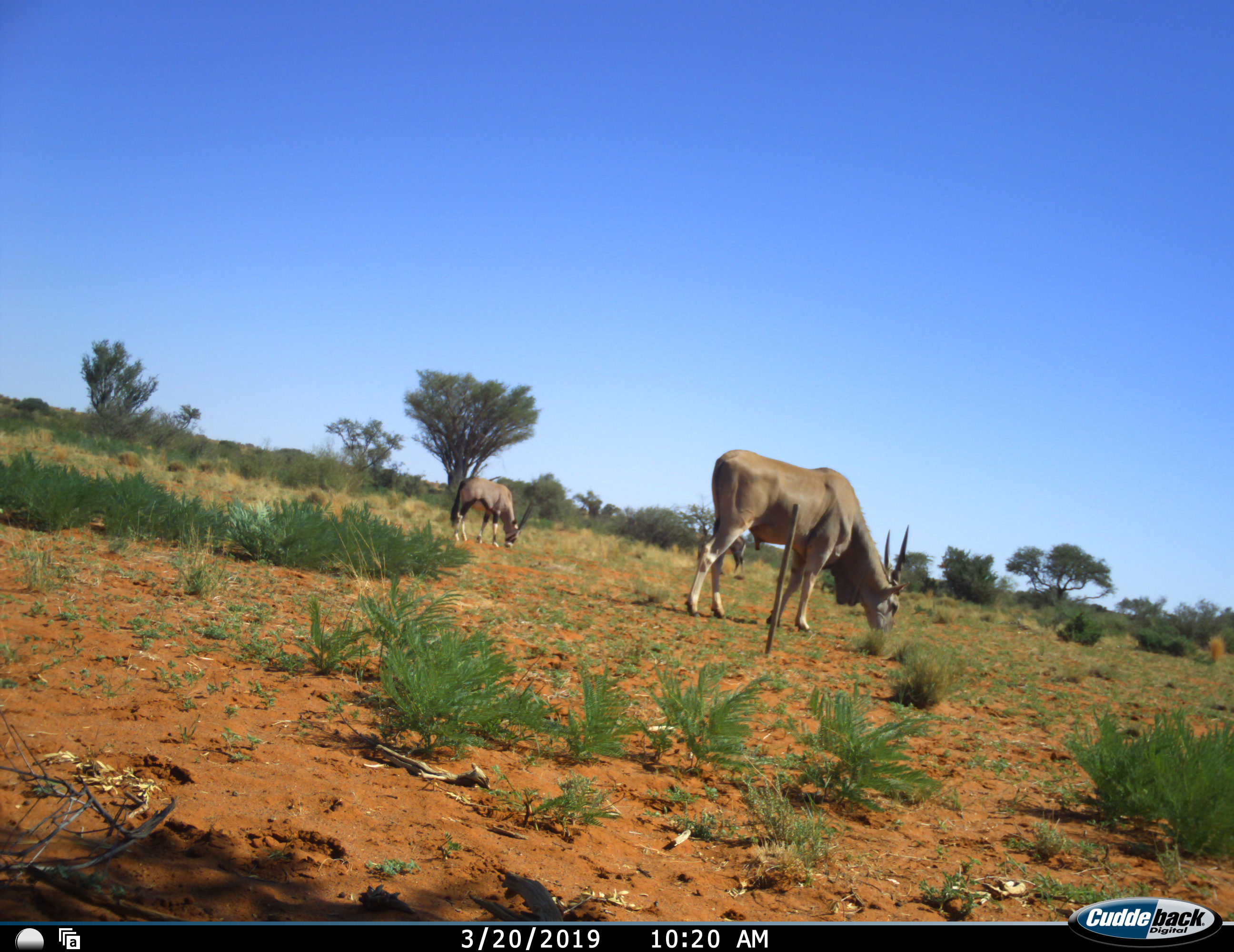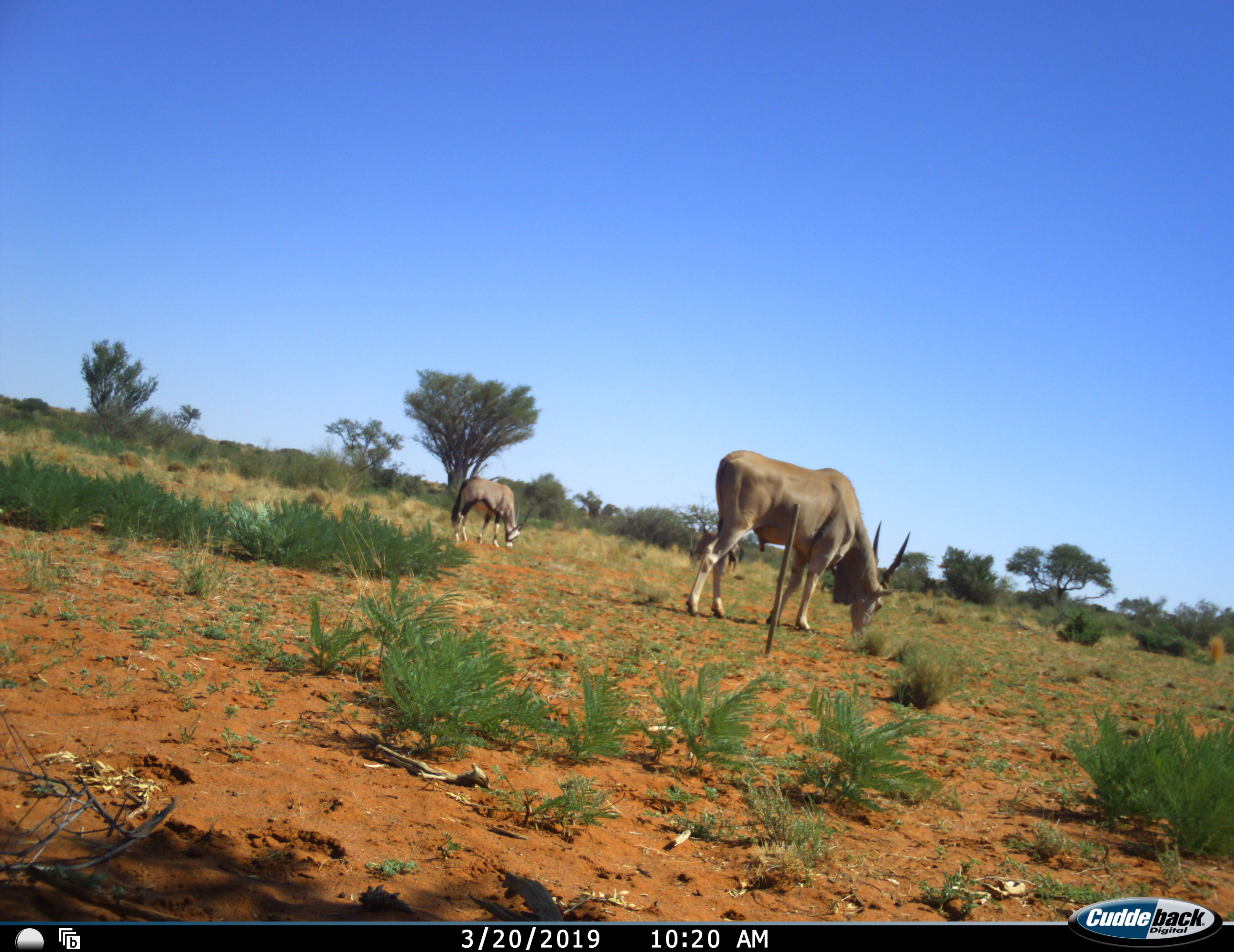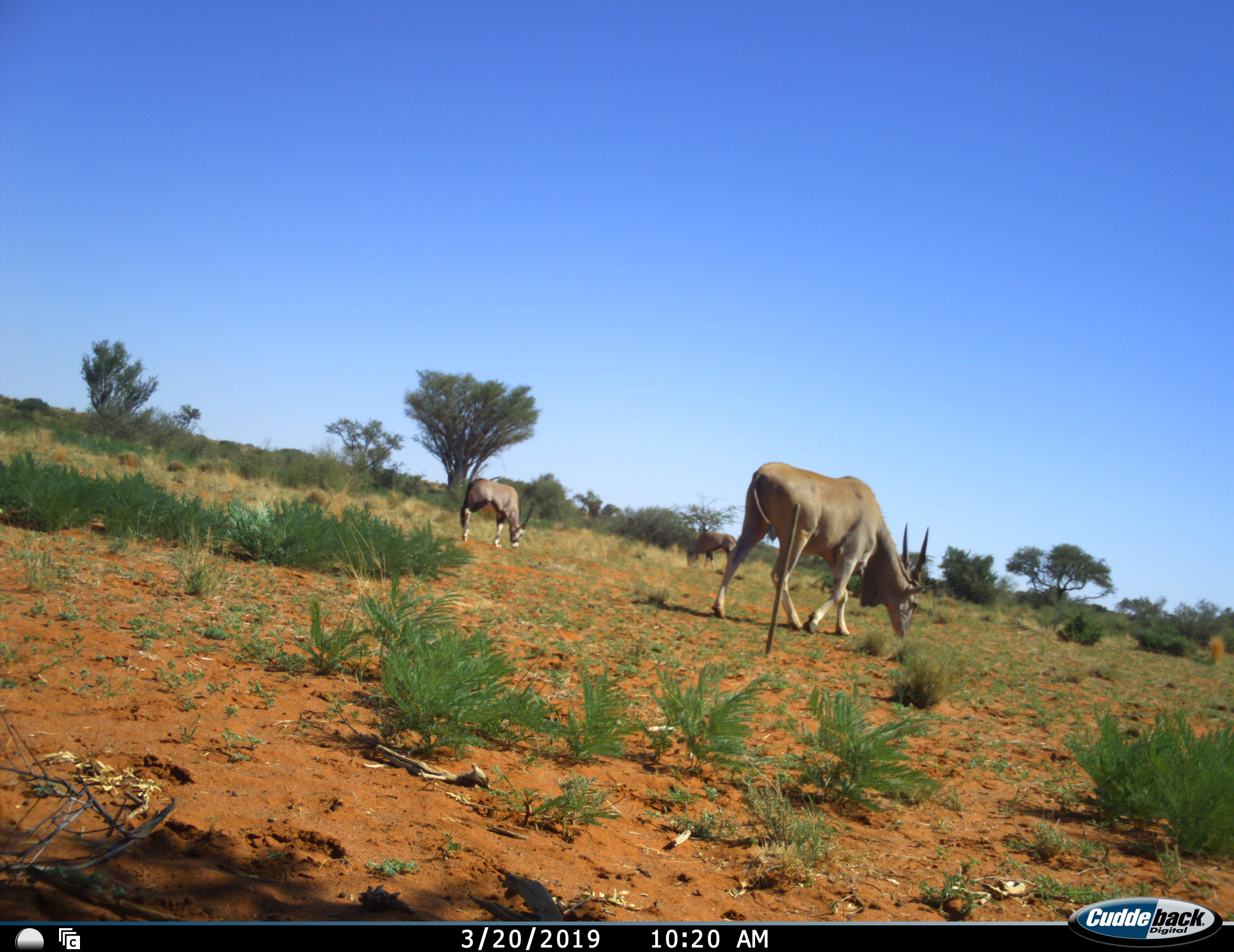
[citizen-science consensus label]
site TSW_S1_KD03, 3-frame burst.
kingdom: Animalia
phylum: Chordata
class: Mammalia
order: Artiodactyla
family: Bovidae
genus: Tragelaphus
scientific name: Tragelaphus oryx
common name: eland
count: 1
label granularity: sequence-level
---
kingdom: Animalia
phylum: Chordata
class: Mammalia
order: Artiodactyla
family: Bovidae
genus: Oryx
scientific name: Oryx gazella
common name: gemsbok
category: oryx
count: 2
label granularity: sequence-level